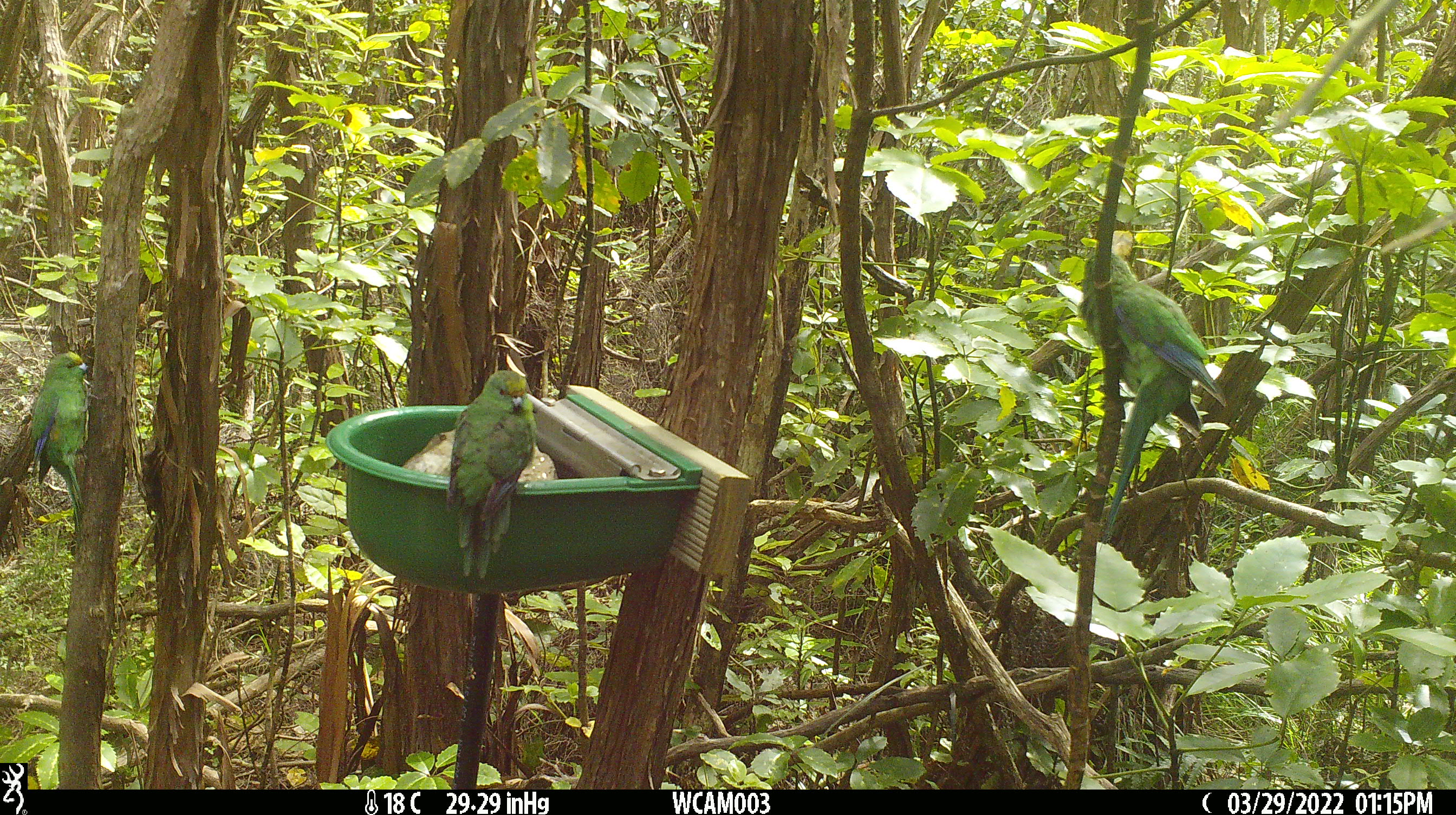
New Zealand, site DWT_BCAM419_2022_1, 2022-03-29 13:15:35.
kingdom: Animalia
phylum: Chordata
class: Aves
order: Psittaciformes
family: Psittaculidae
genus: Cyanoramphus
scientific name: Cyanoramphus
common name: parakeet